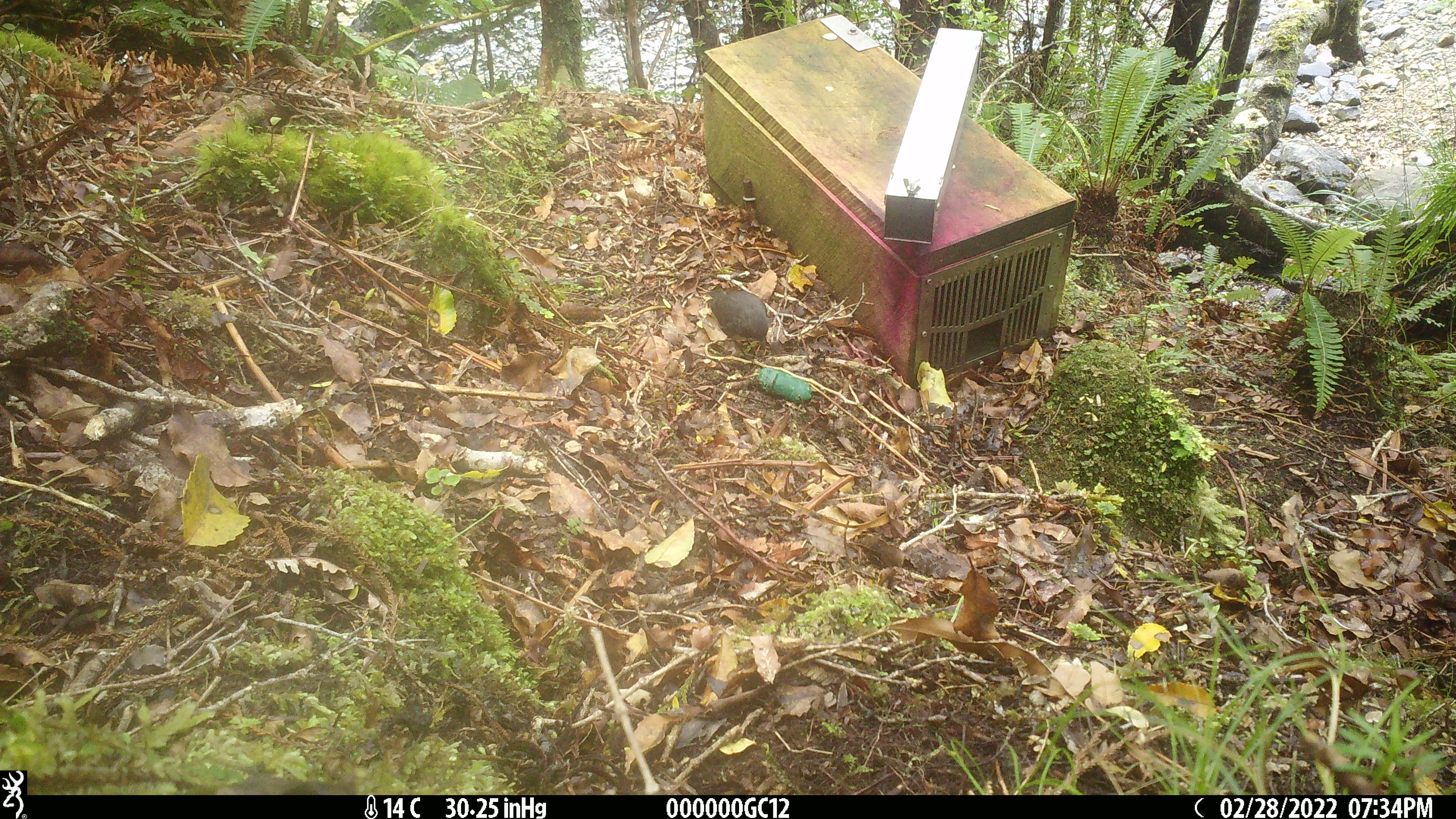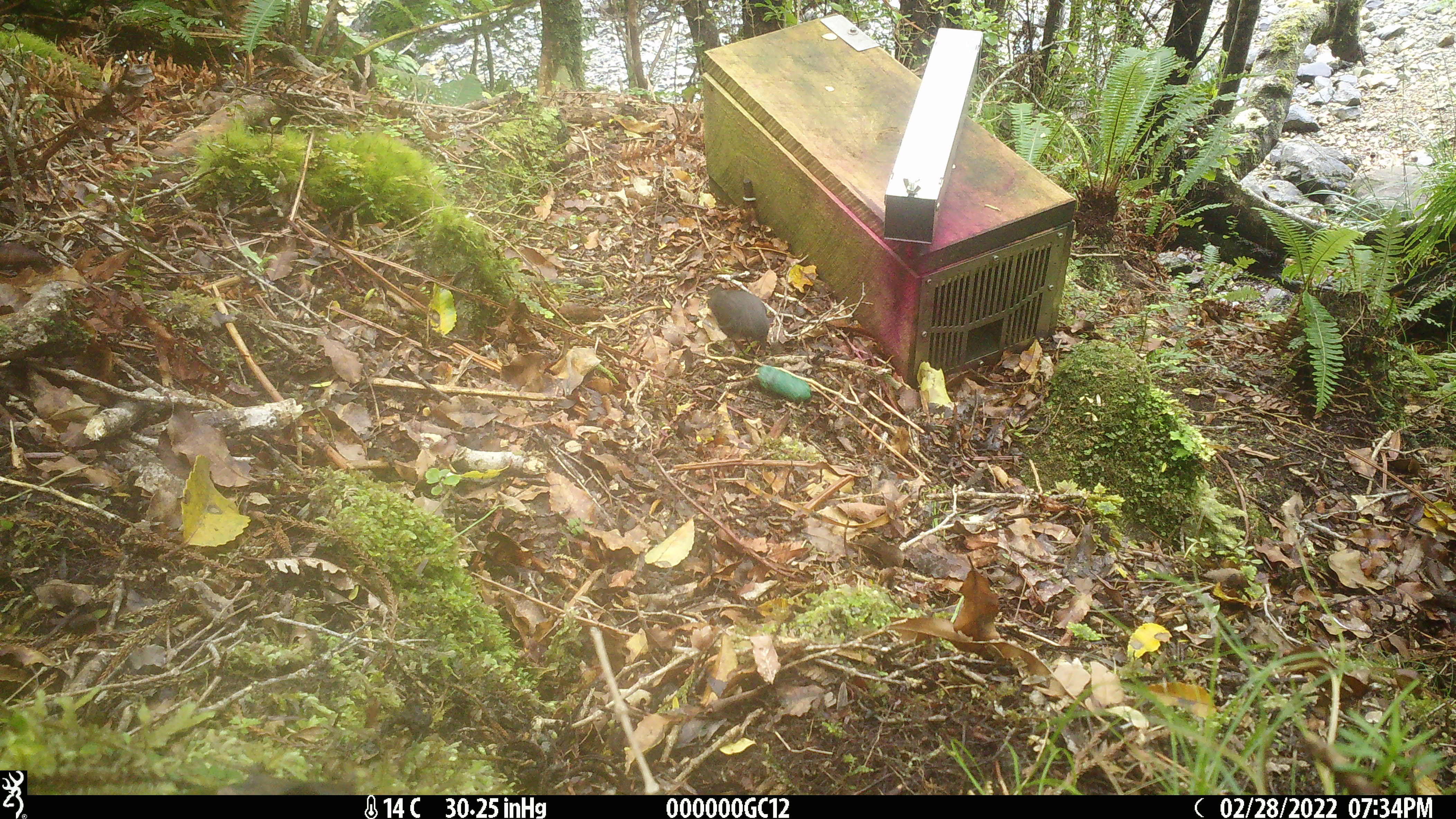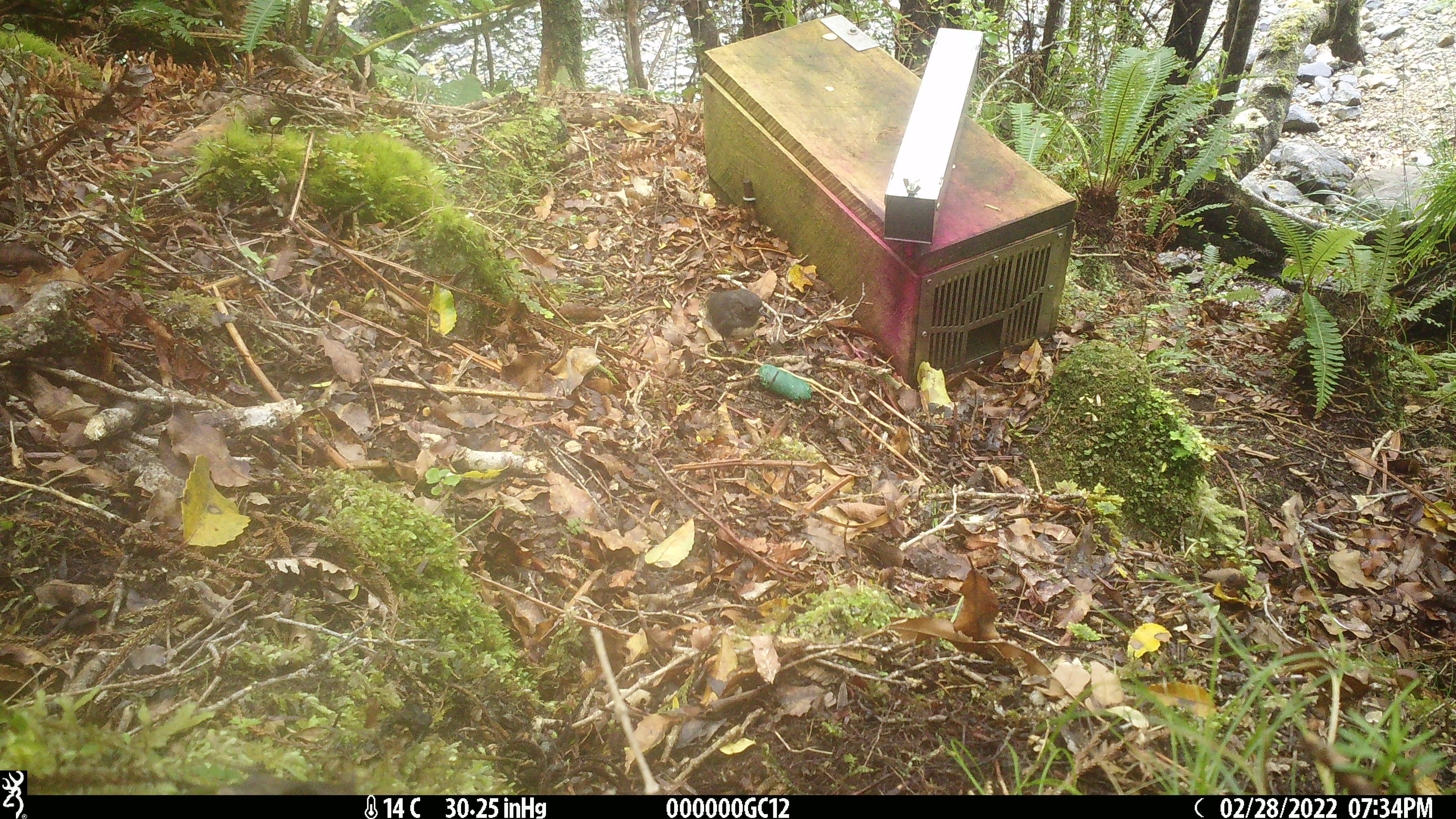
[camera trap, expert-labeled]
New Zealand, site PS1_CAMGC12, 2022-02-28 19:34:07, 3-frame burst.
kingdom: Animalia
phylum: Chordata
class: Aves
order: Passeriformes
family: Petroicidae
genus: Petroica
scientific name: Petroica australis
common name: new zealand robin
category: robin